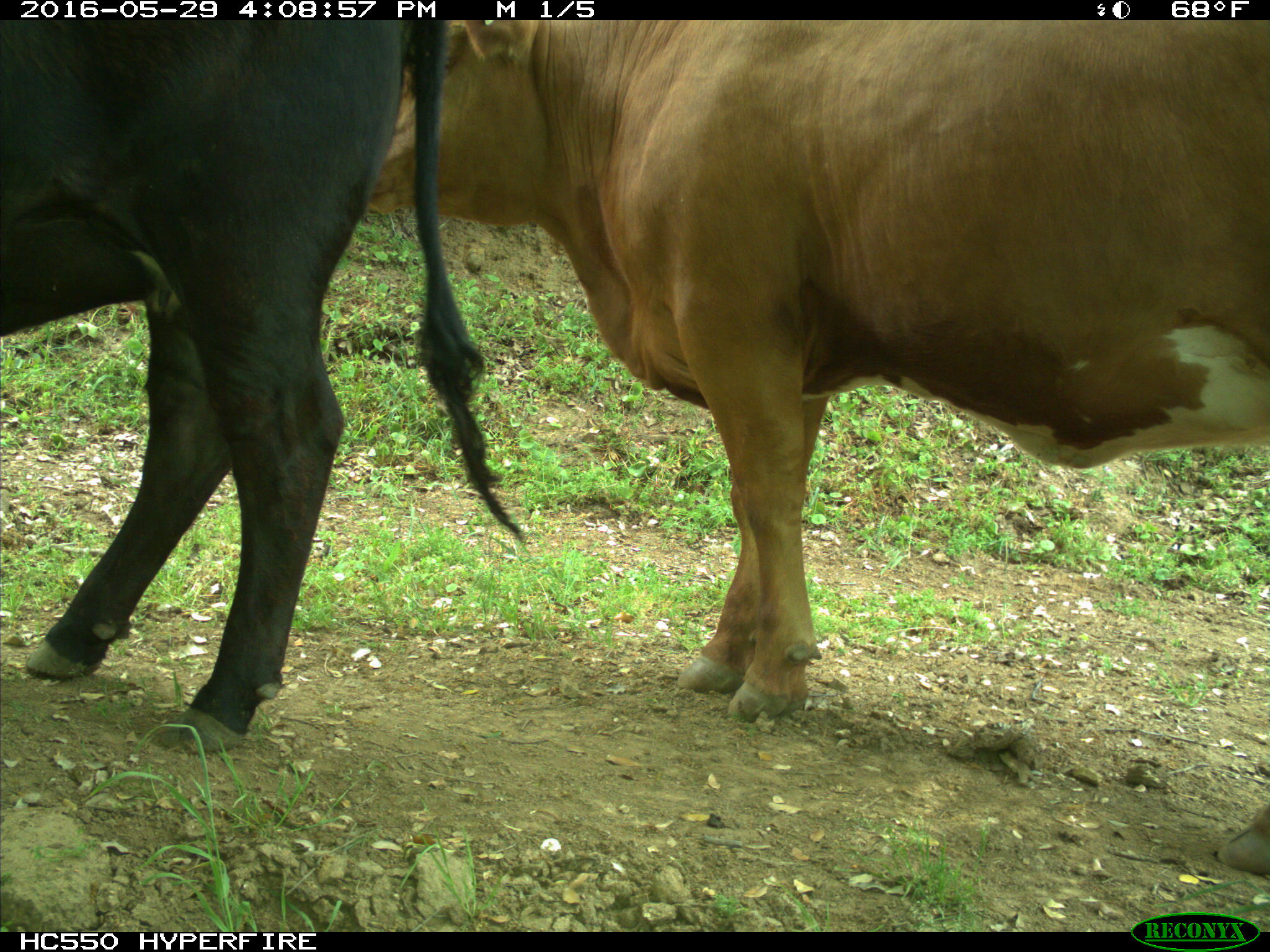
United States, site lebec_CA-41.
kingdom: Animalia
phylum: Chordata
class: Mammalia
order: Artiodactyla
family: Bovidae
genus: Bos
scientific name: Bos taurus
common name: domestic cow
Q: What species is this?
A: Bos taurus (domestic cow).